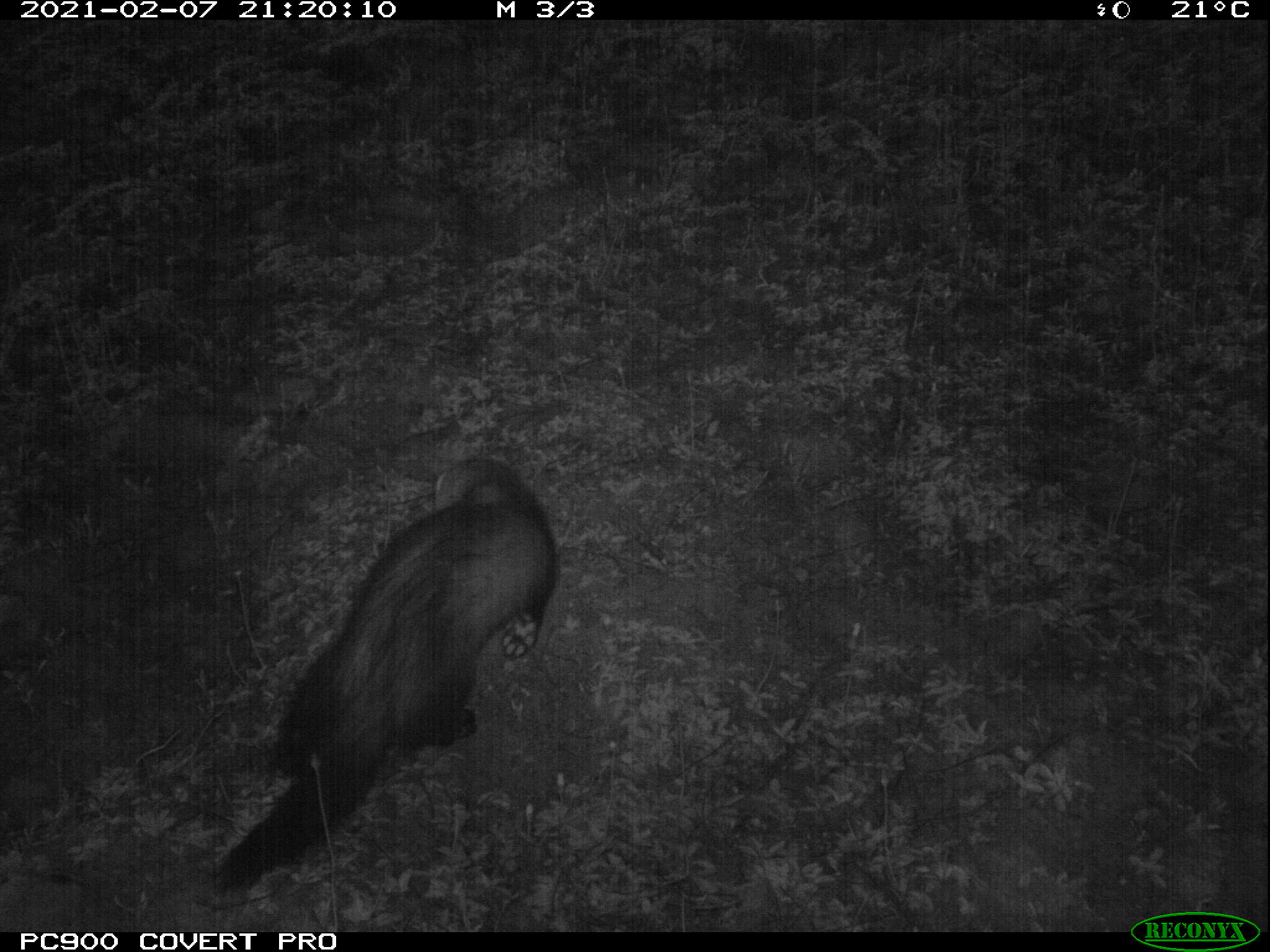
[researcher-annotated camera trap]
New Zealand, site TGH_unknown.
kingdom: Animalia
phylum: Chordata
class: Mammalia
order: Carnivora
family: Mustelidae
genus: Mustela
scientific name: Mustela furo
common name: ferret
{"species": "ferret (Mustela furo)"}